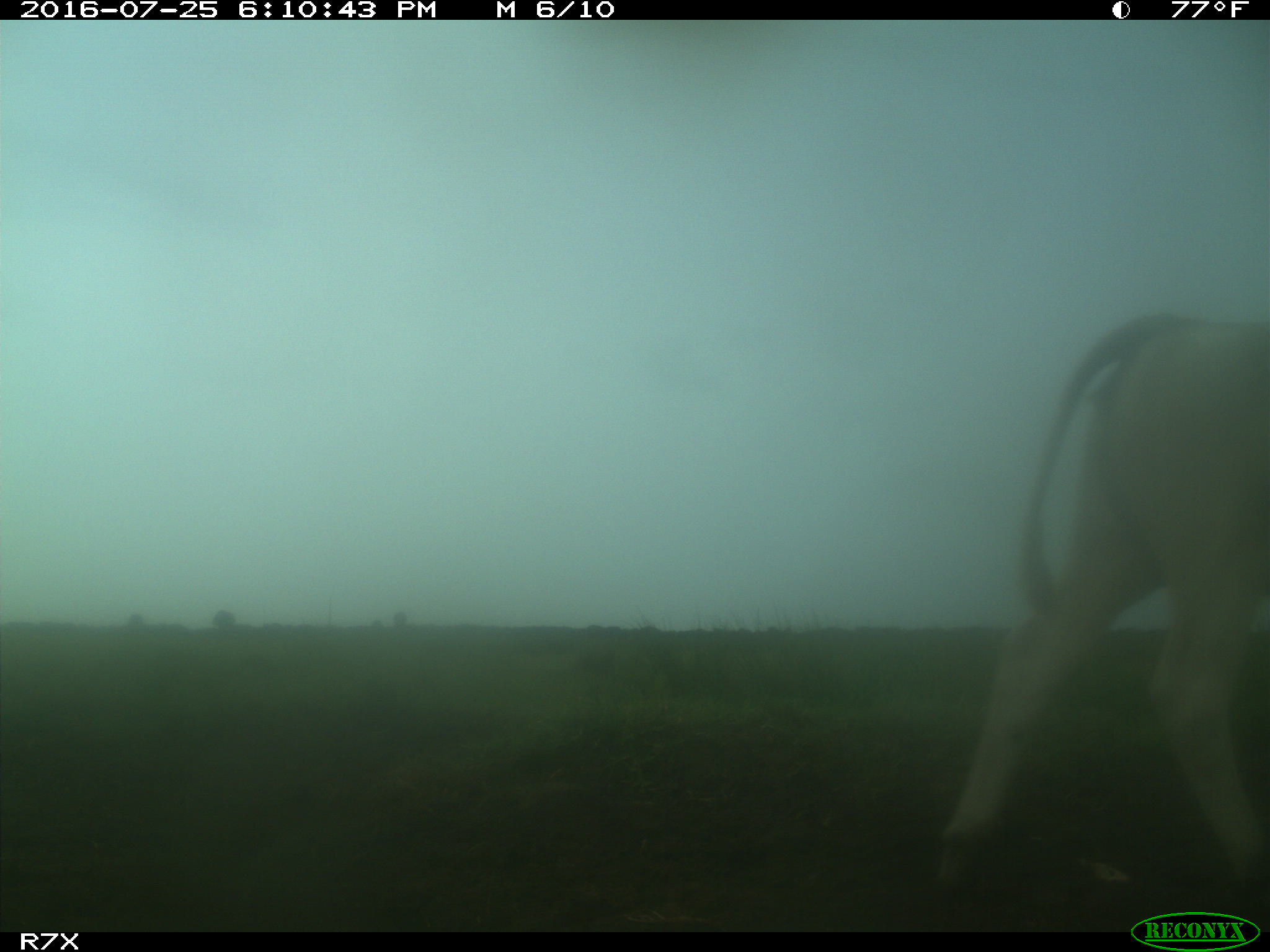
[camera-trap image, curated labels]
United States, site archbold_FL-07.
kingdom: Animalia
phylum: Chordata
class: Mammalia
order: Artiodactyla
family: Bovidae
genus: Bos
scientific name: Bos taurus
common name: domestic cow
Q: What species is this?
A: Bos taurus (domestic cow).